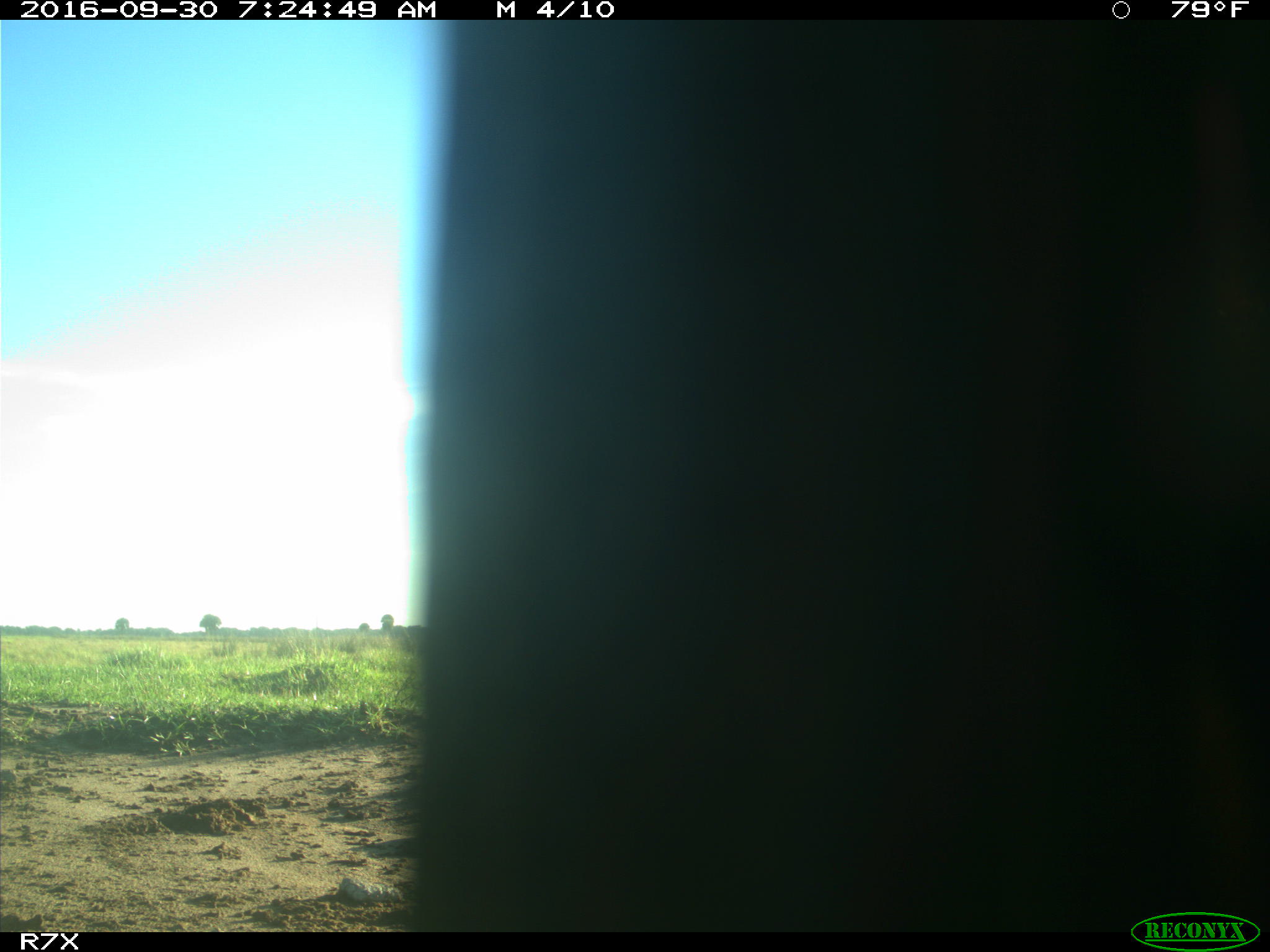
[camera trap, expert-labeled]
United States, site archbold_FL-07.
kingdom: Animalia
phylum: Chordata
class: Aves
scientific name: Aves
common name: birds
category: unidentified bird